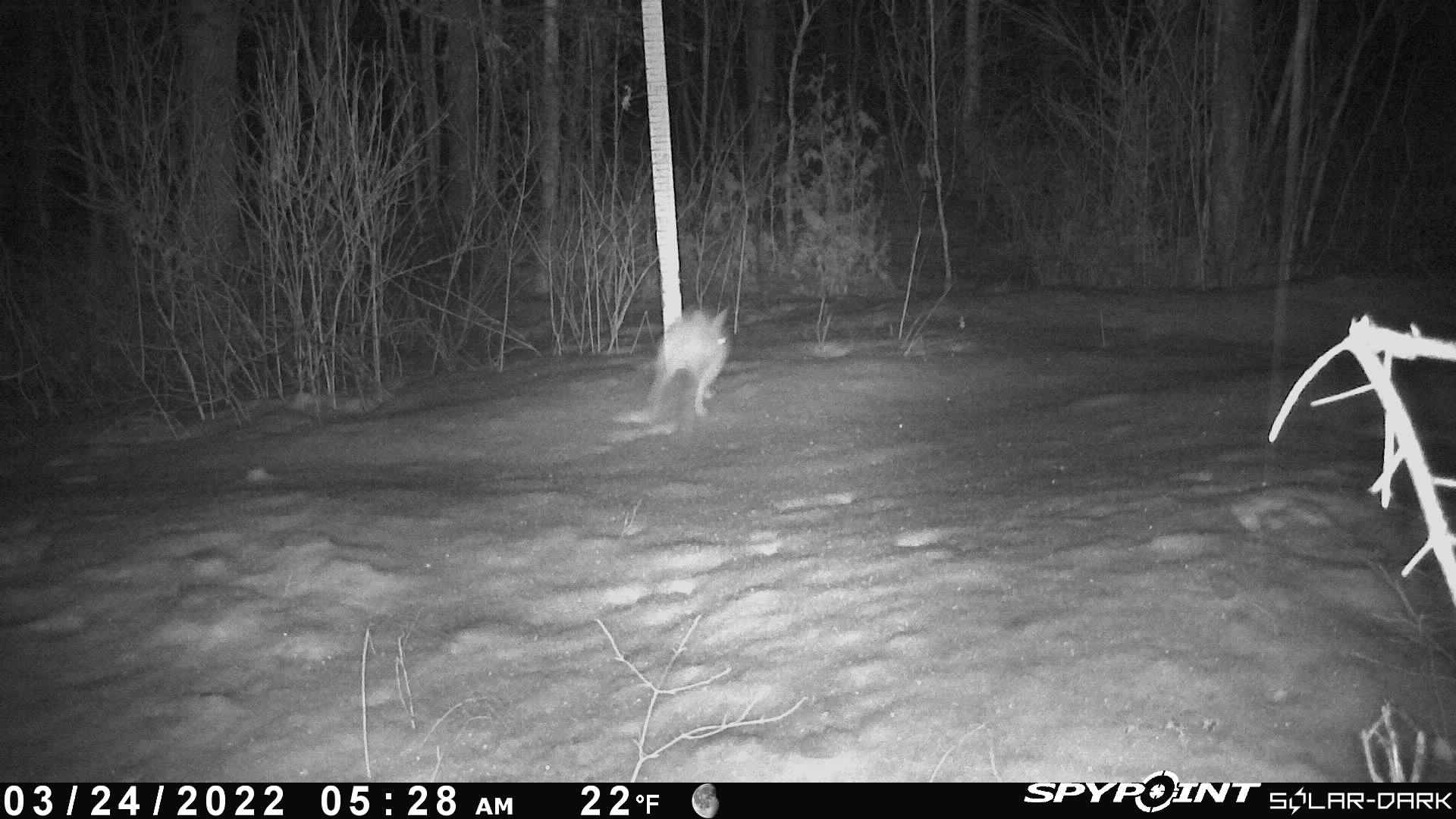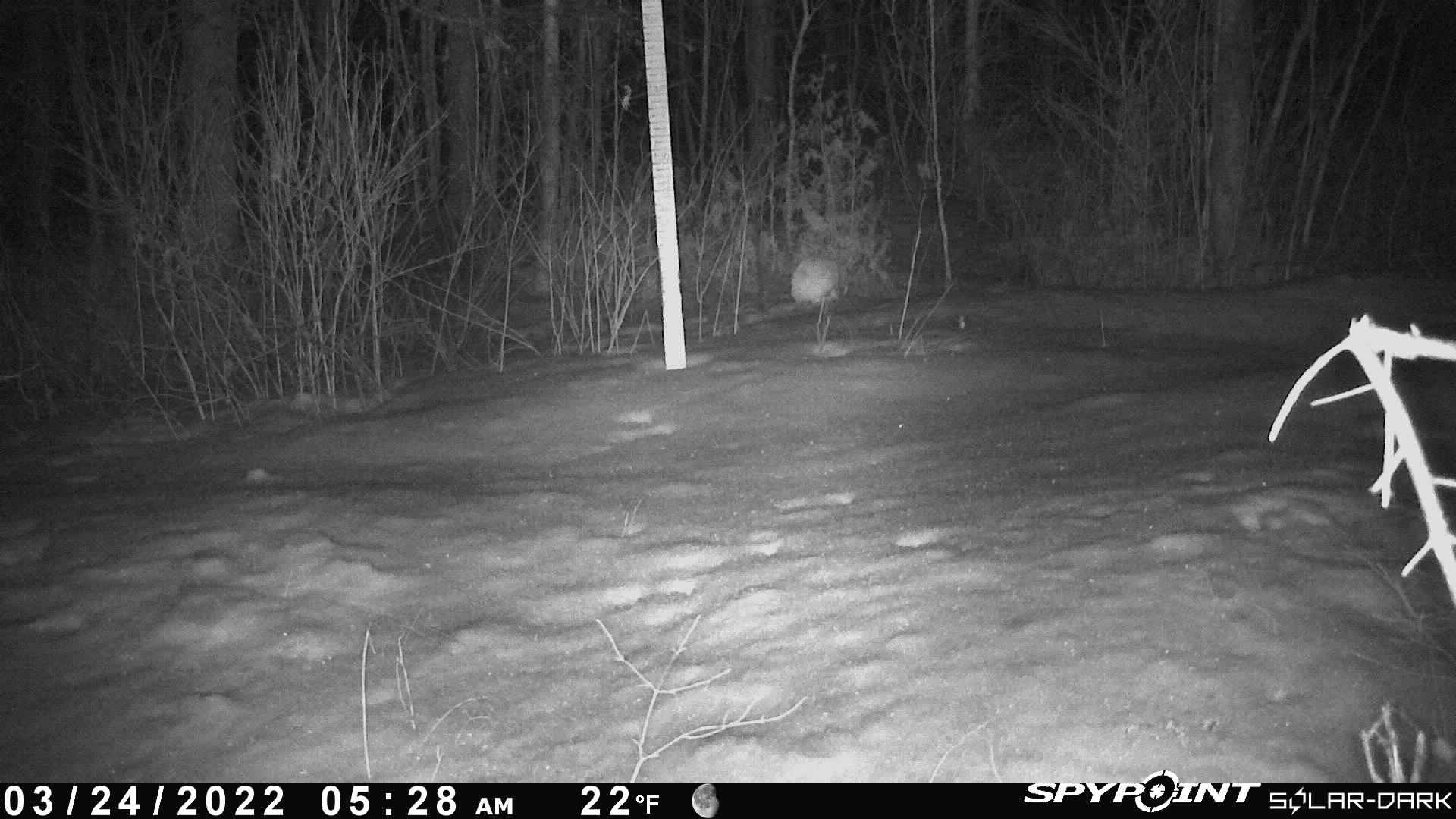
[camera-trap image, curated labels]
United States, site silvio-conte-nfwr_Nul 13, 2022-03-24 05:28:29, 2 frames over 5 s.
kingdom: Animalia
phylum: Chordata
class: Mammalia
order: Lagomorpha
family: Leporidae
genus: Lepus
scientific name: Lepus americanus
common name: snowshoe hare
Snowshoe hare (Lepus americanus).